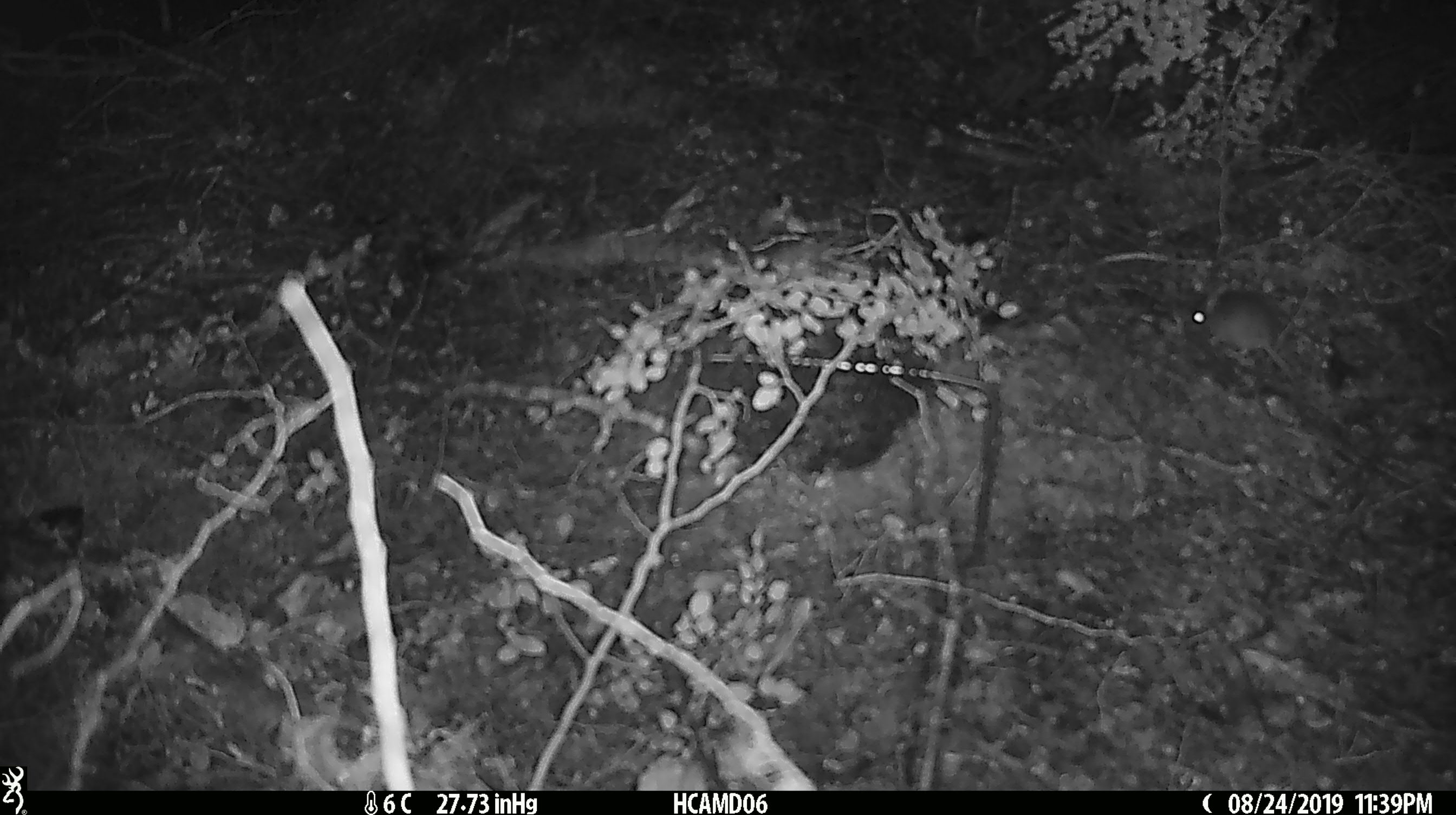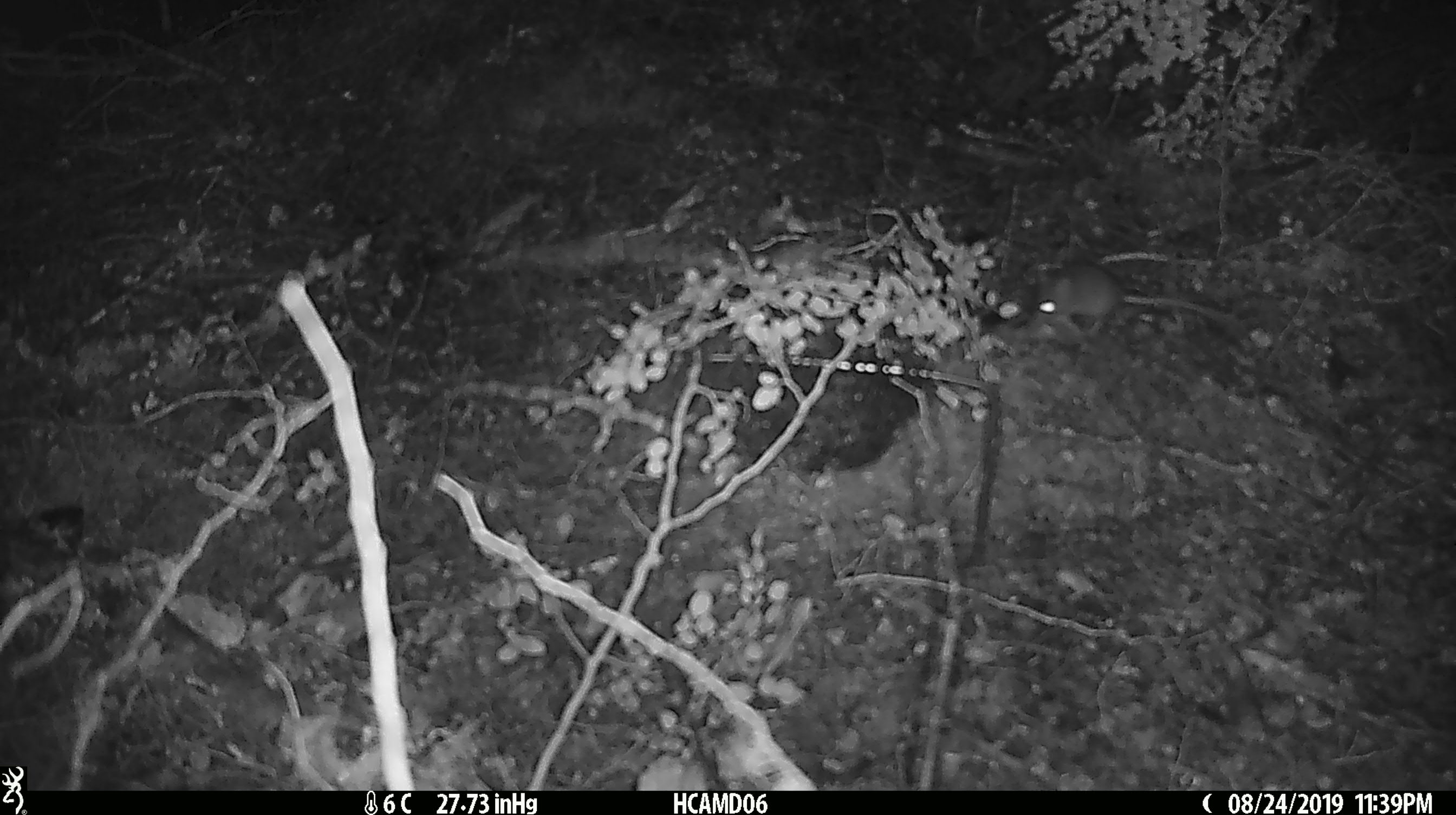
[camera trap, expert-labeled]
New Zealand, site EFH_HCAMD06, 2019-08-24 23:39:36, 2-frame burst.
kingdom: Animalia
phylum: Chordata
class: Mammalia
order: Rodentia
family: Muridae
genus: Mus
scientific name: Mus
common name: mouse